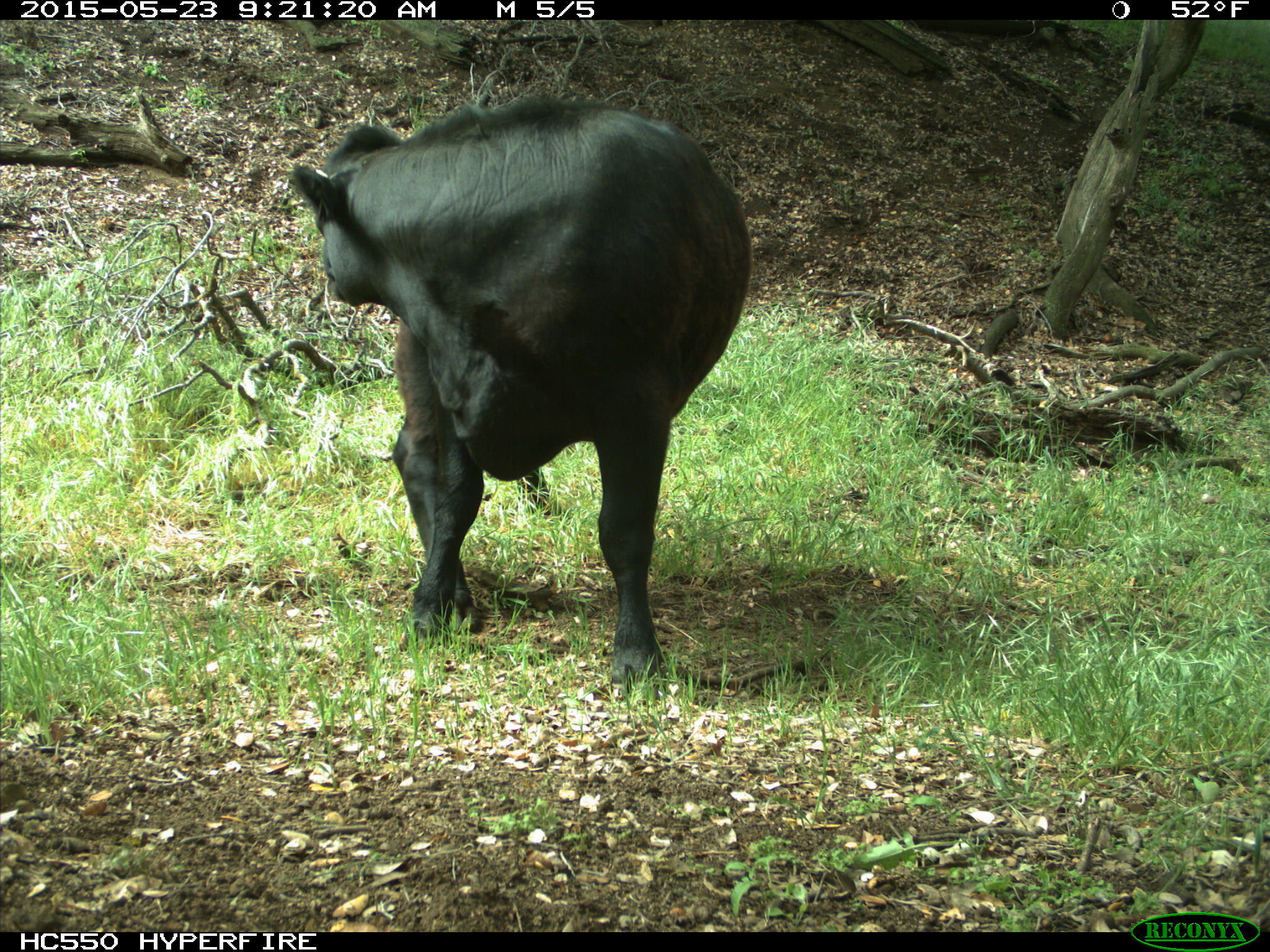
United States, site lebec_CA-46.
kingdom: Animalia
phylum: Chordata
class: Mammalia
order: Artiodactyla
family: Bovidae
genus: Bos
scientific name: Bos taurus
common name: domestic cow